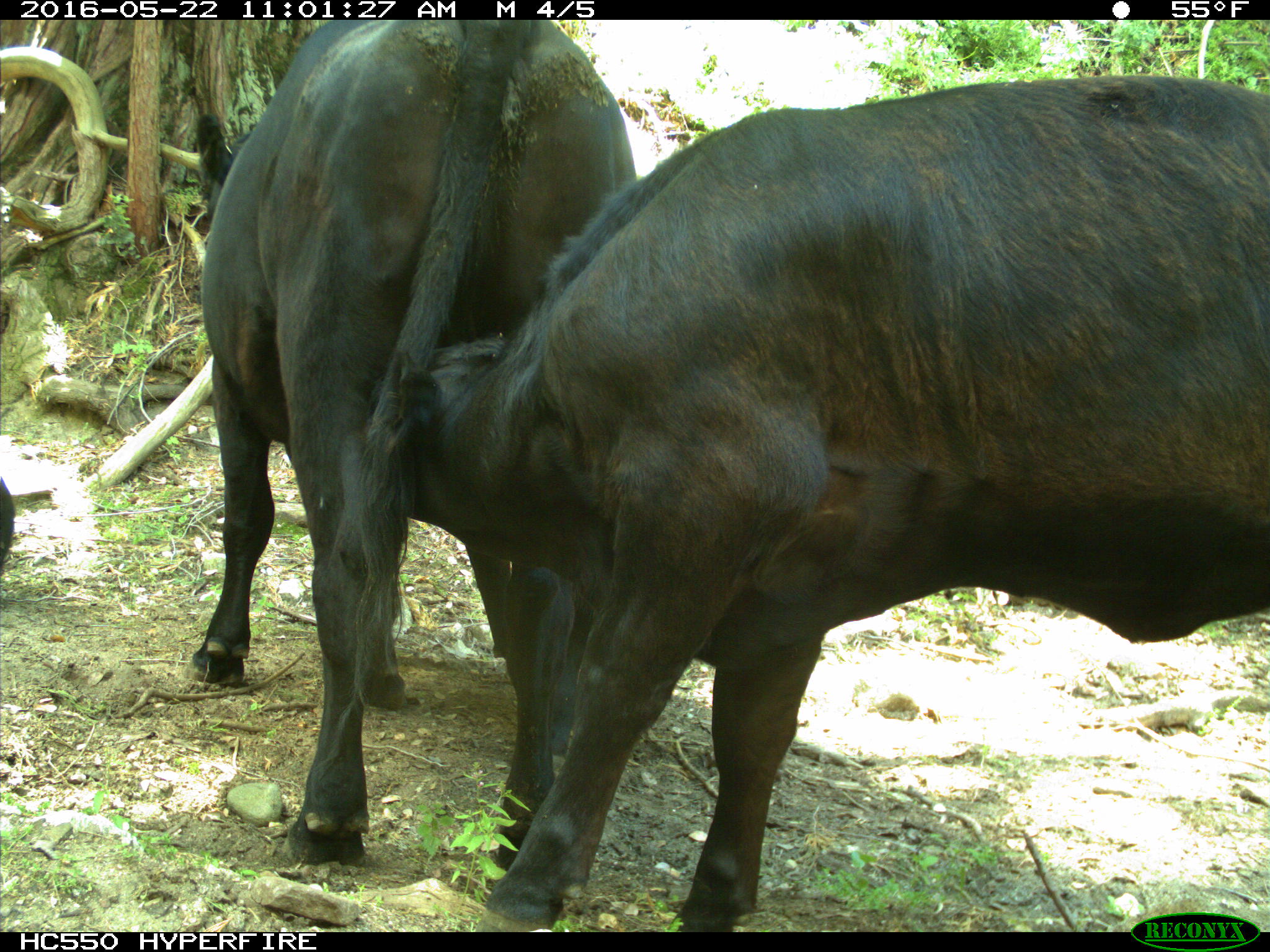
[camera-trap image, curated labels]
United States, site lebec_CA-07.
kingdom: Animalia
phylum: Chordata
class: Mammalia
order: Artiodactyla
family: Bovidae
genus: Bos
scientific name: Bos taurus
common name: domestic cow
Bos taurus (domestic cow).